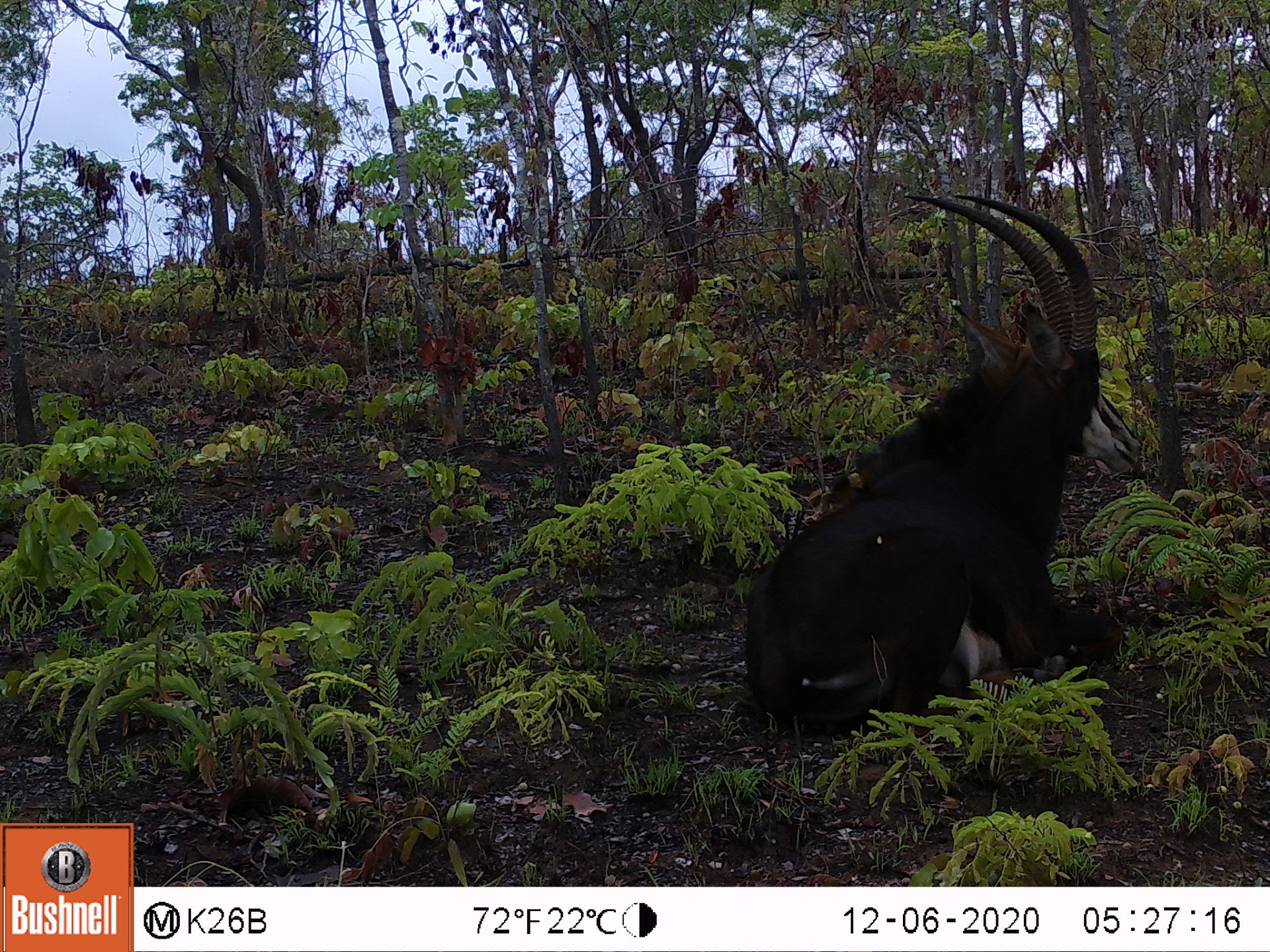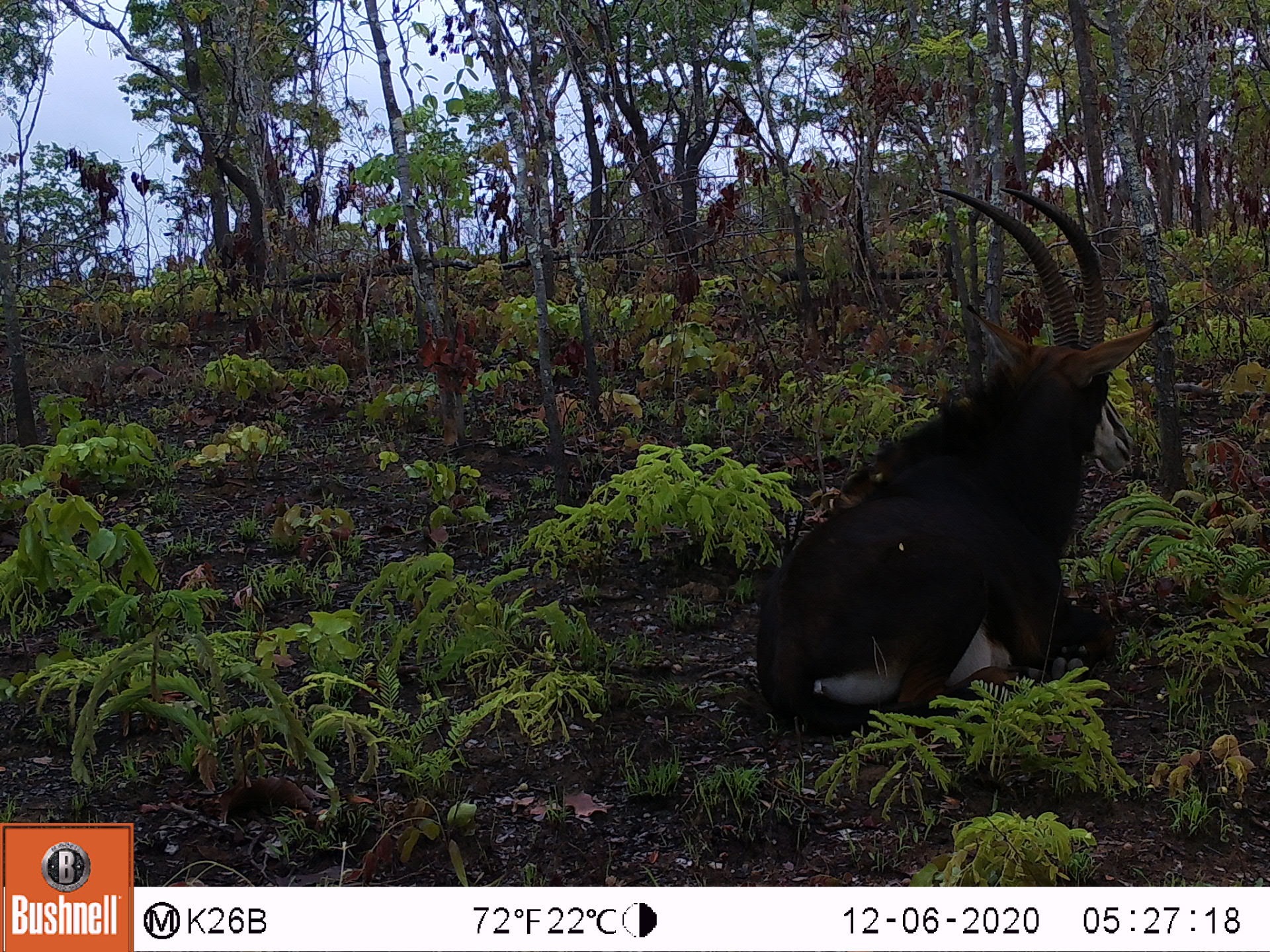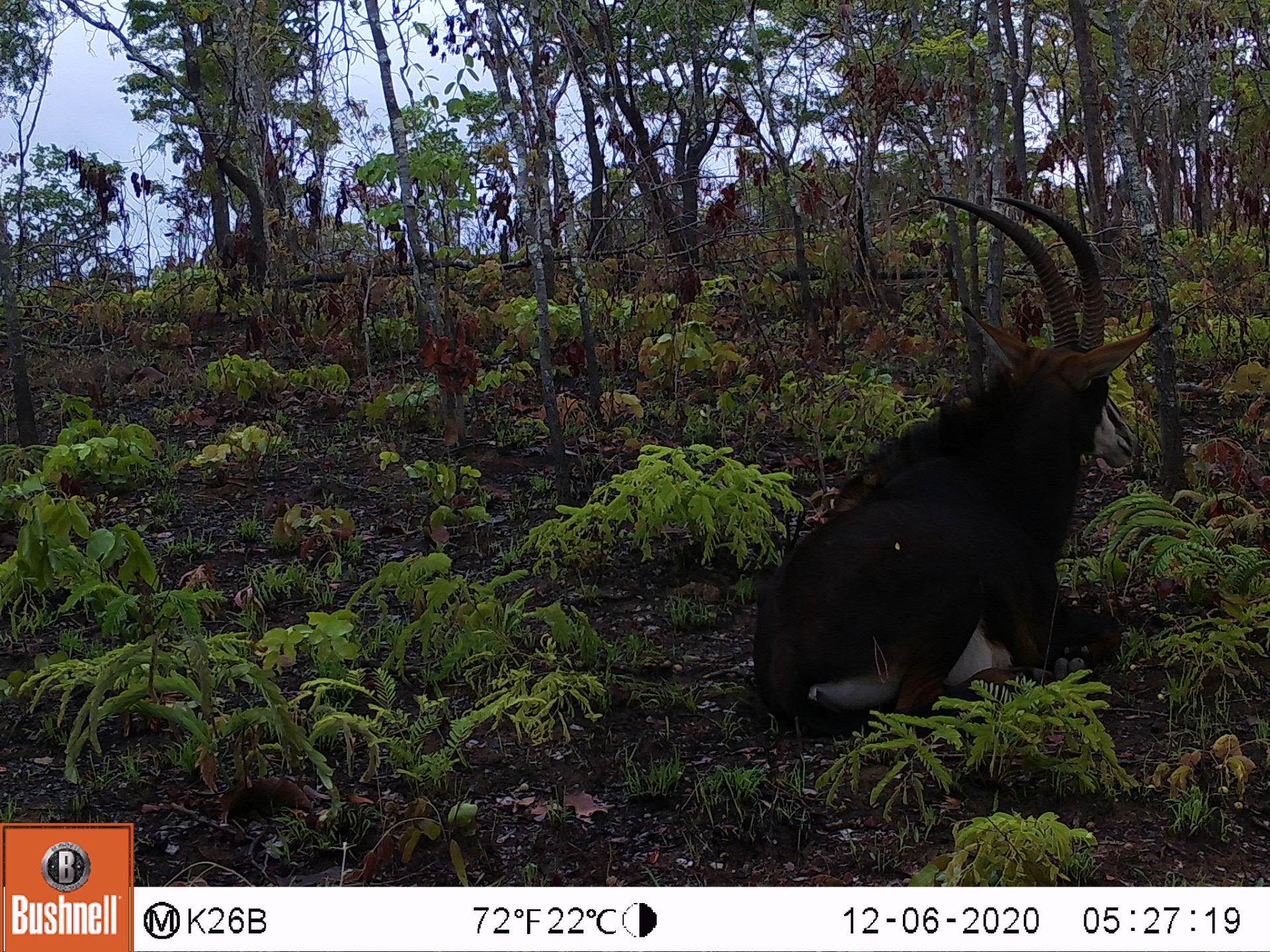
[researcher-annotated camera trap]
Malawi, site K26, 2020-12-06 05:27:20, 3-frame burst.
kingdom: Animalia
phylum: Chordata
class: Mammalia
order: Artiodactyla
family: Bovidae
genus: Hippotragus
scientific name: Hippotragus niger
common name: sable antelope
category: sable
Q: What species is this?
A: Sable (sable antelope) (Hippotragus niger).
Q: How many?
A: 1.